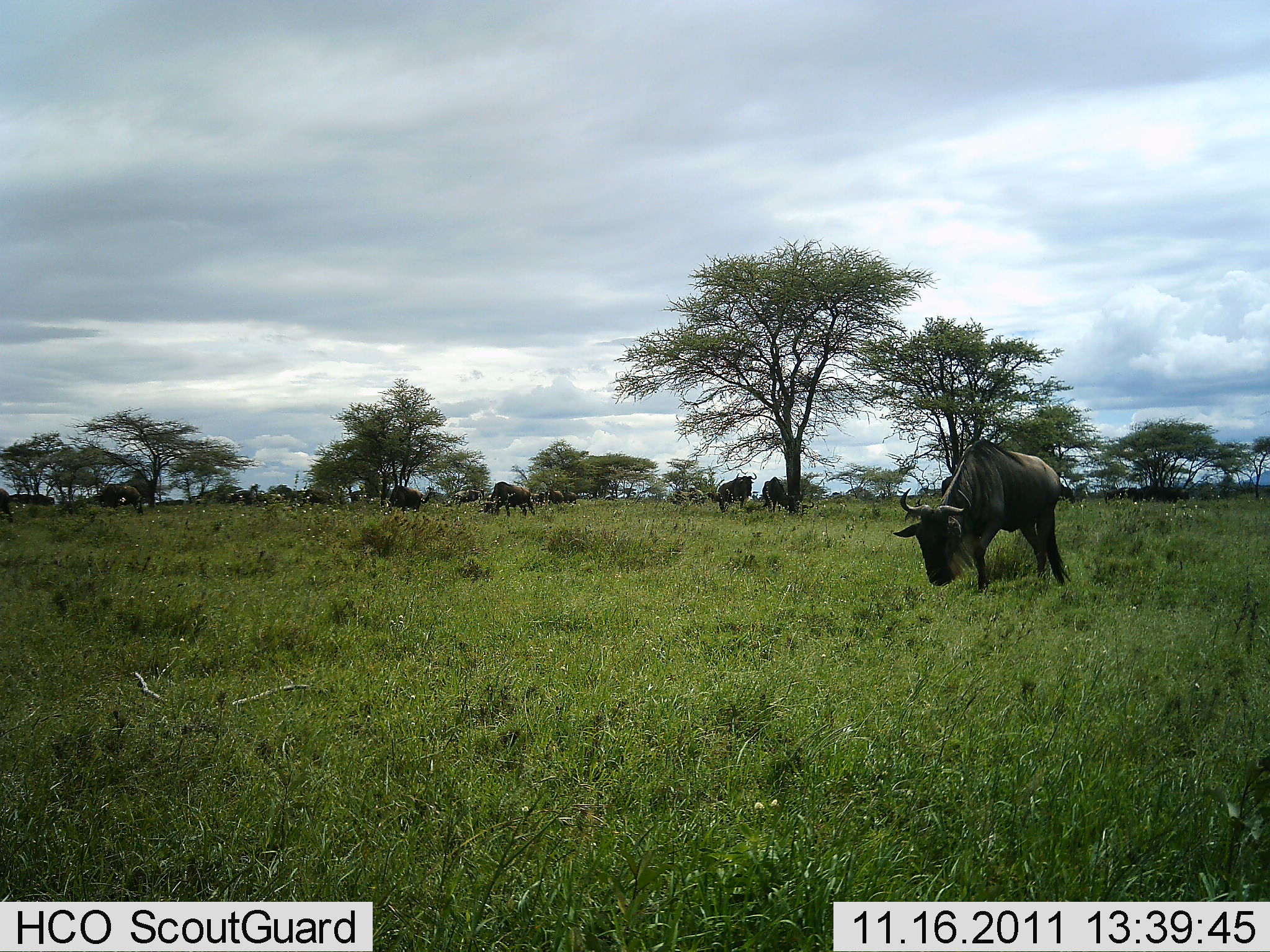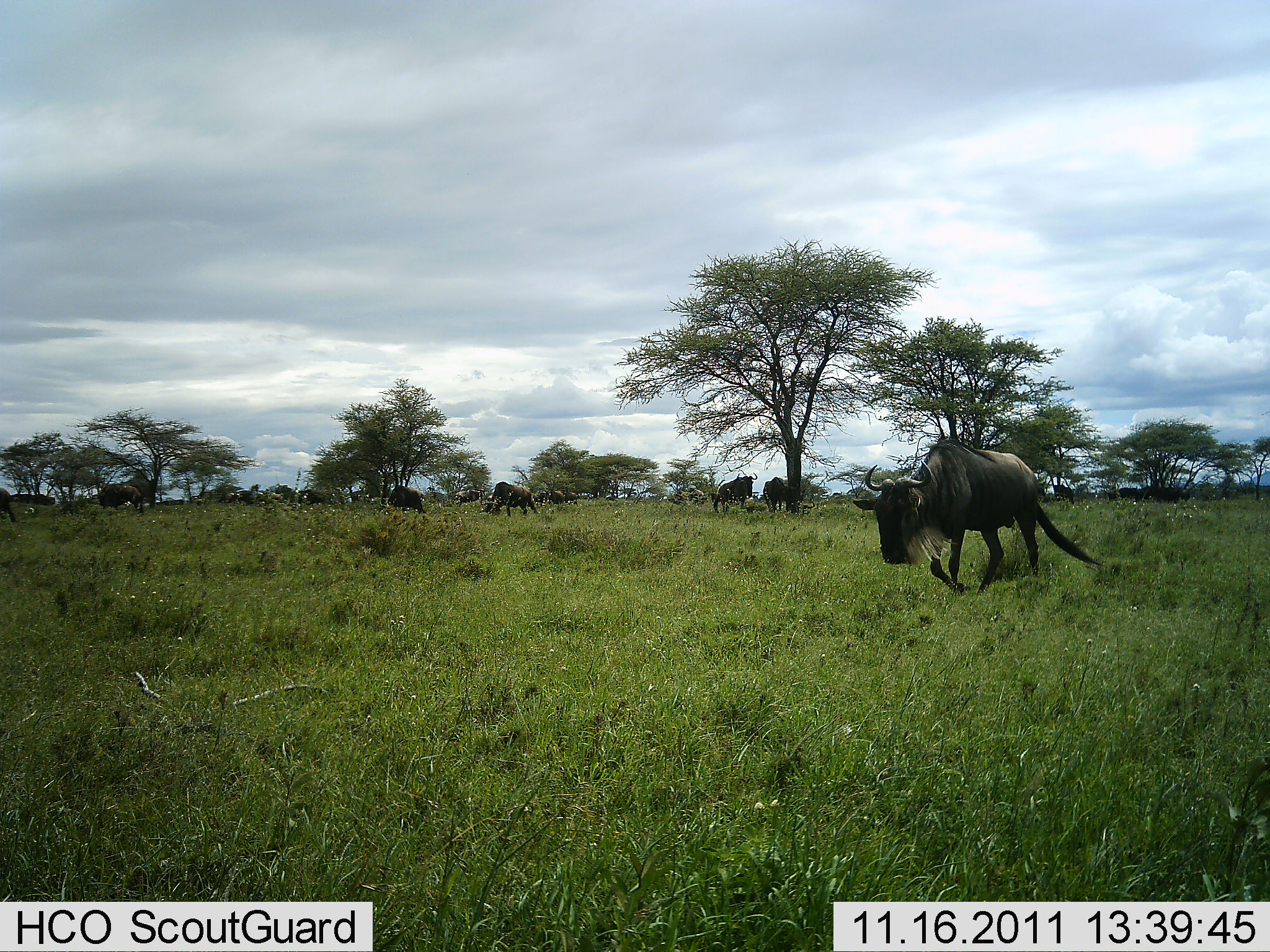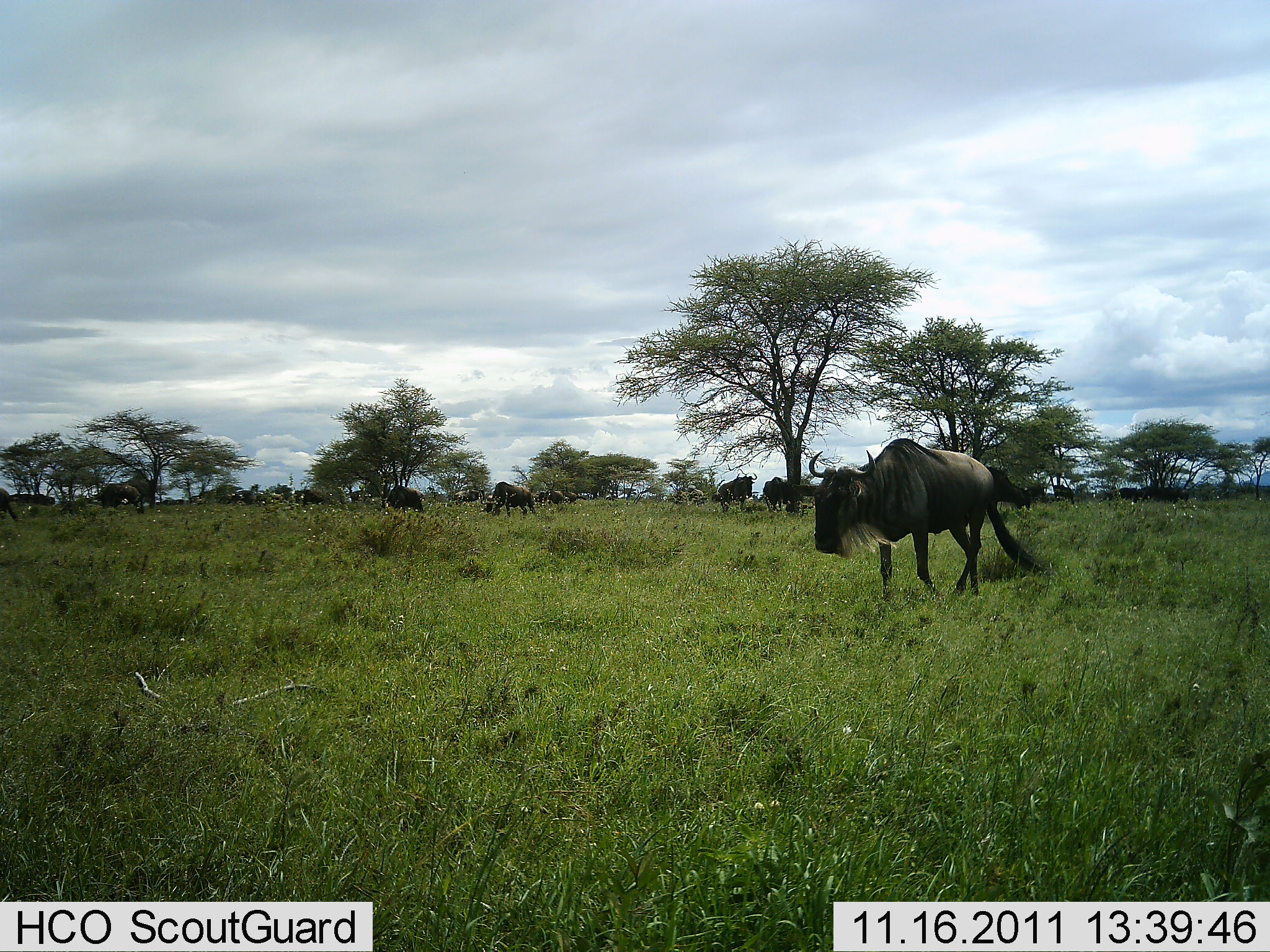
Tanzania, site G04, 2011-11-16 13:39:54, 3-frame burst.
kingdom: Animalia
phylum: Chordata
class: Mammalia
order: Artiodactyla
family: Bovidae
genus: Connochaetes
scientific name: Connochaetes taurinus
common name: blue wildebeest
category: wildebeest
Wildebeest (blue wildebeest) (Connochaetes taurinus), count 11-50. Behavior (volunteer vote fractions): standing 53%, resting 0%, moving 40%, interacting 0%. Young present (vote fraction): 0%. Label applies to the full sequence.